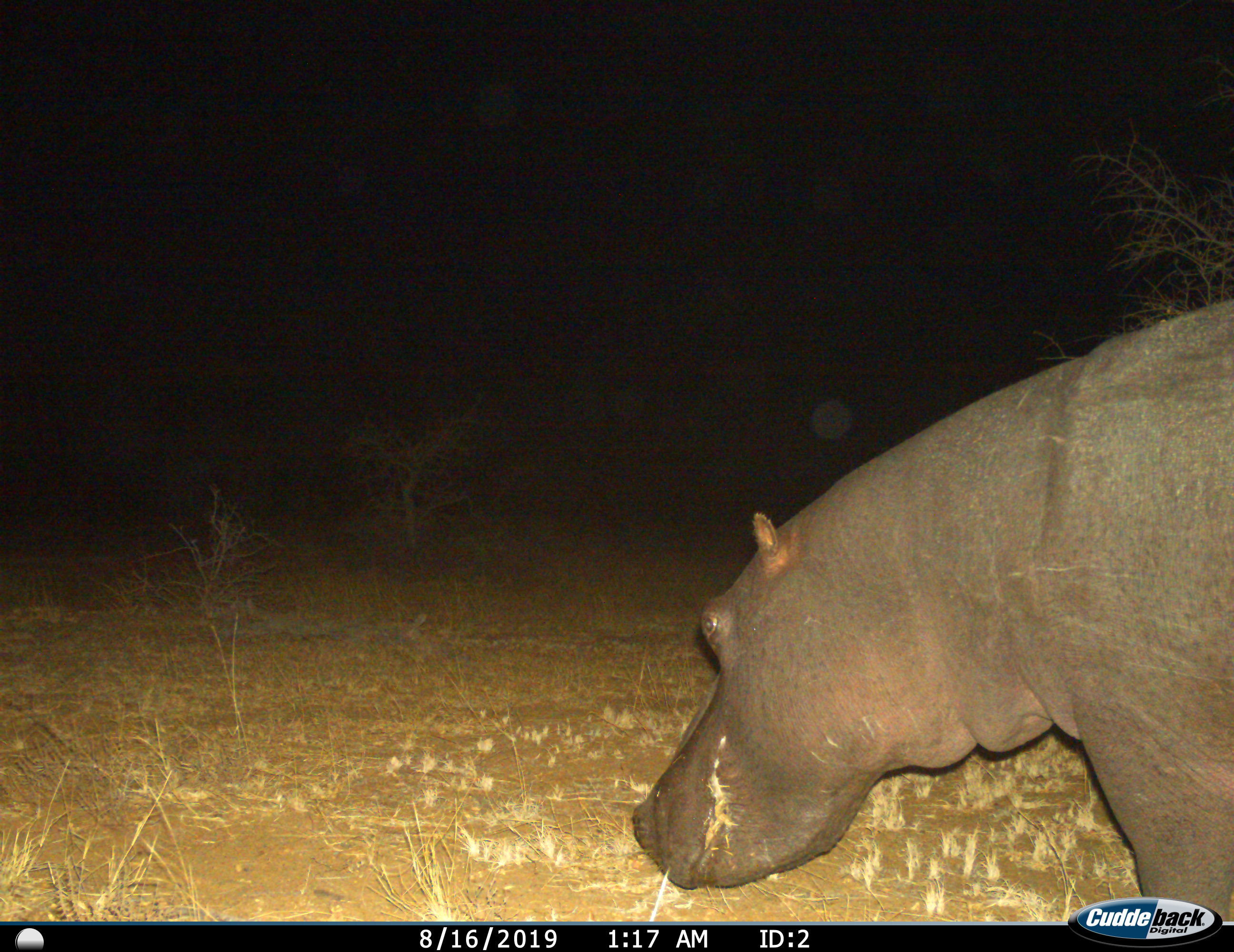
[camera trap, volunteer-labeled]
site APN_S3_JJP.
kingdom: Animalia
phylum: Chordata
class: Mammalia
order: Artiodactyla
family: Hippopotamidae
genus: Hippopotamus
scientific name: Hippopotamus amphibius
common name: hippopotamus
Hippopotamus (Hippopotamus amphibius), count 1. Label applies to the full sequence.